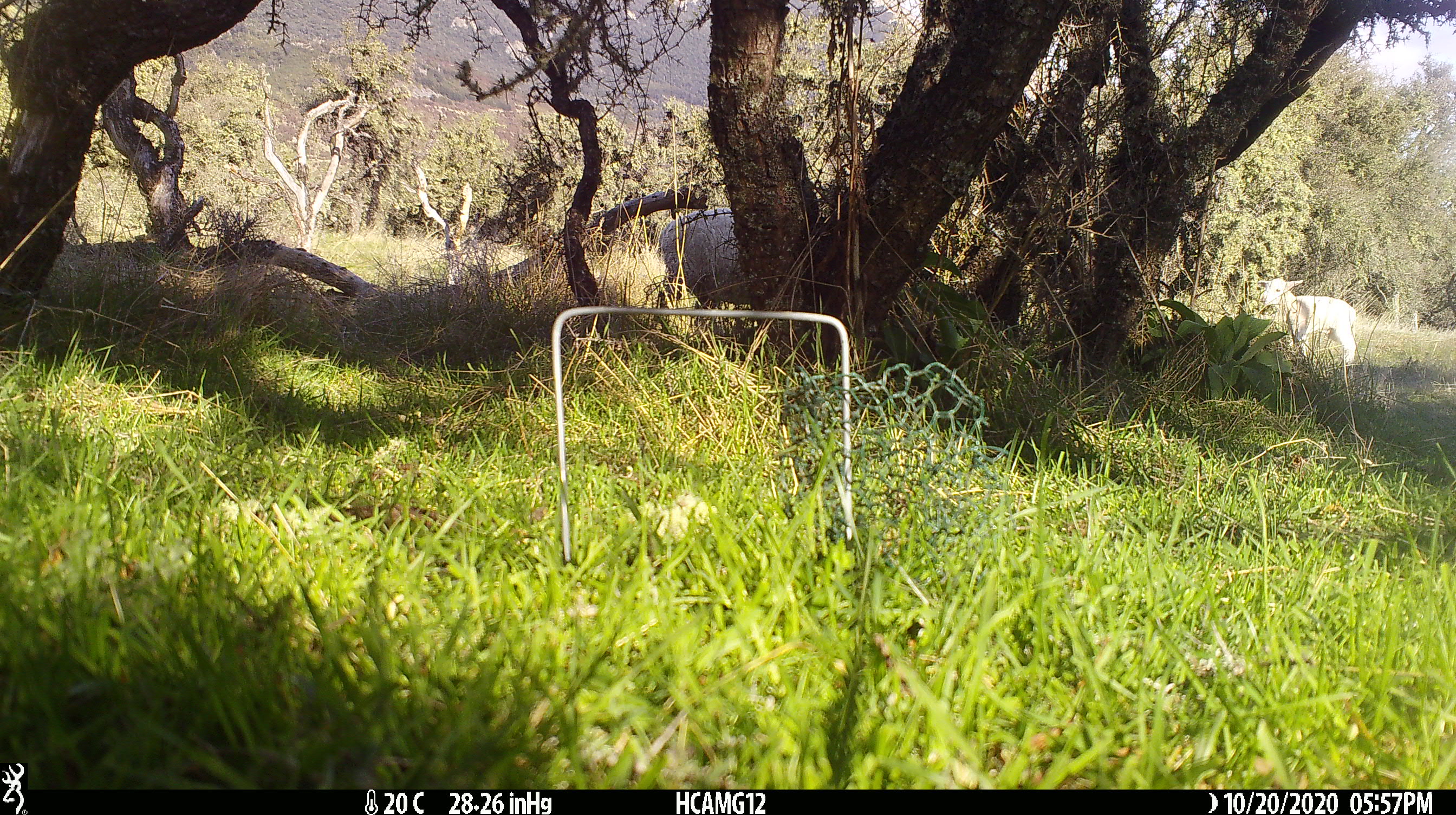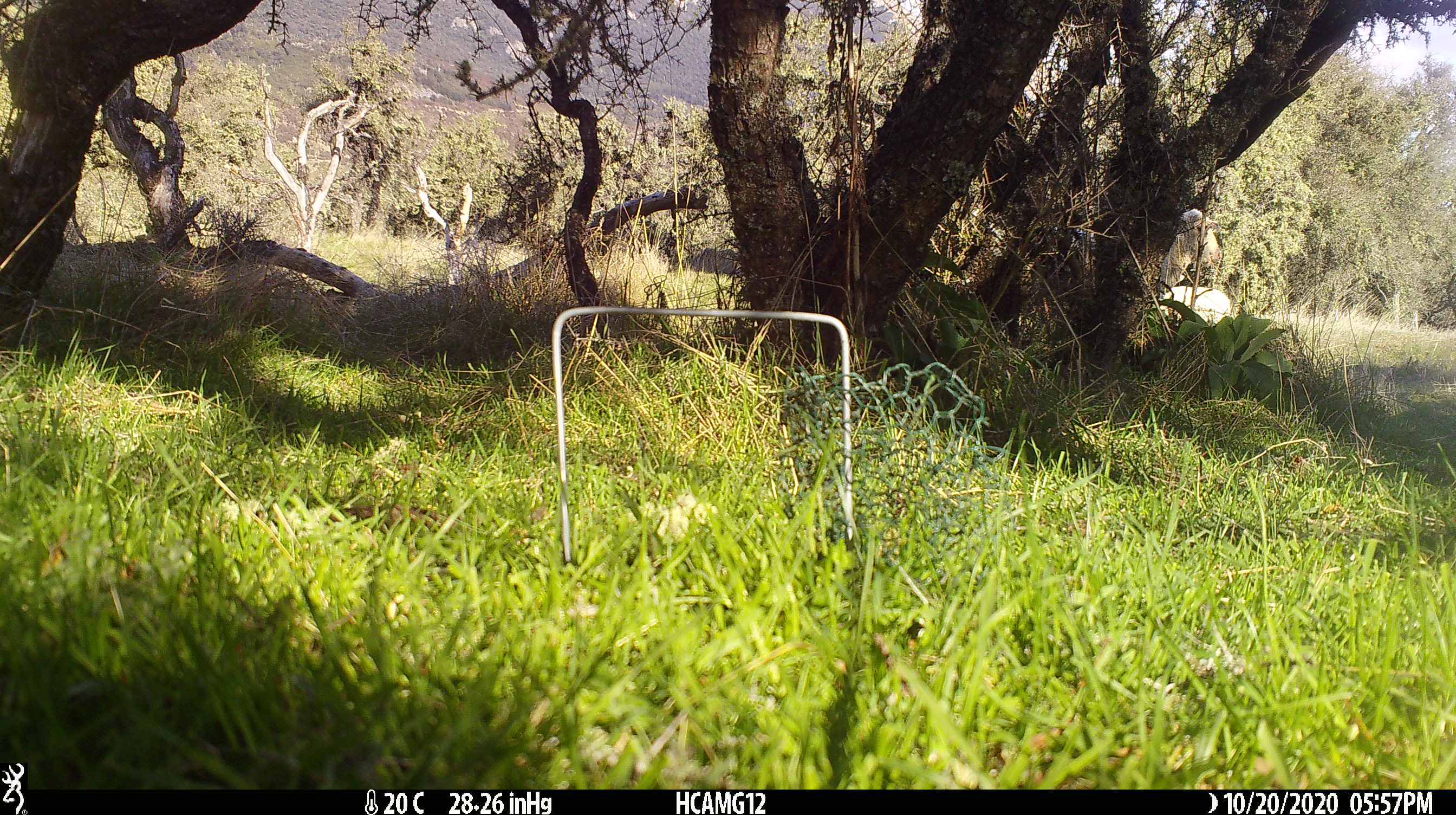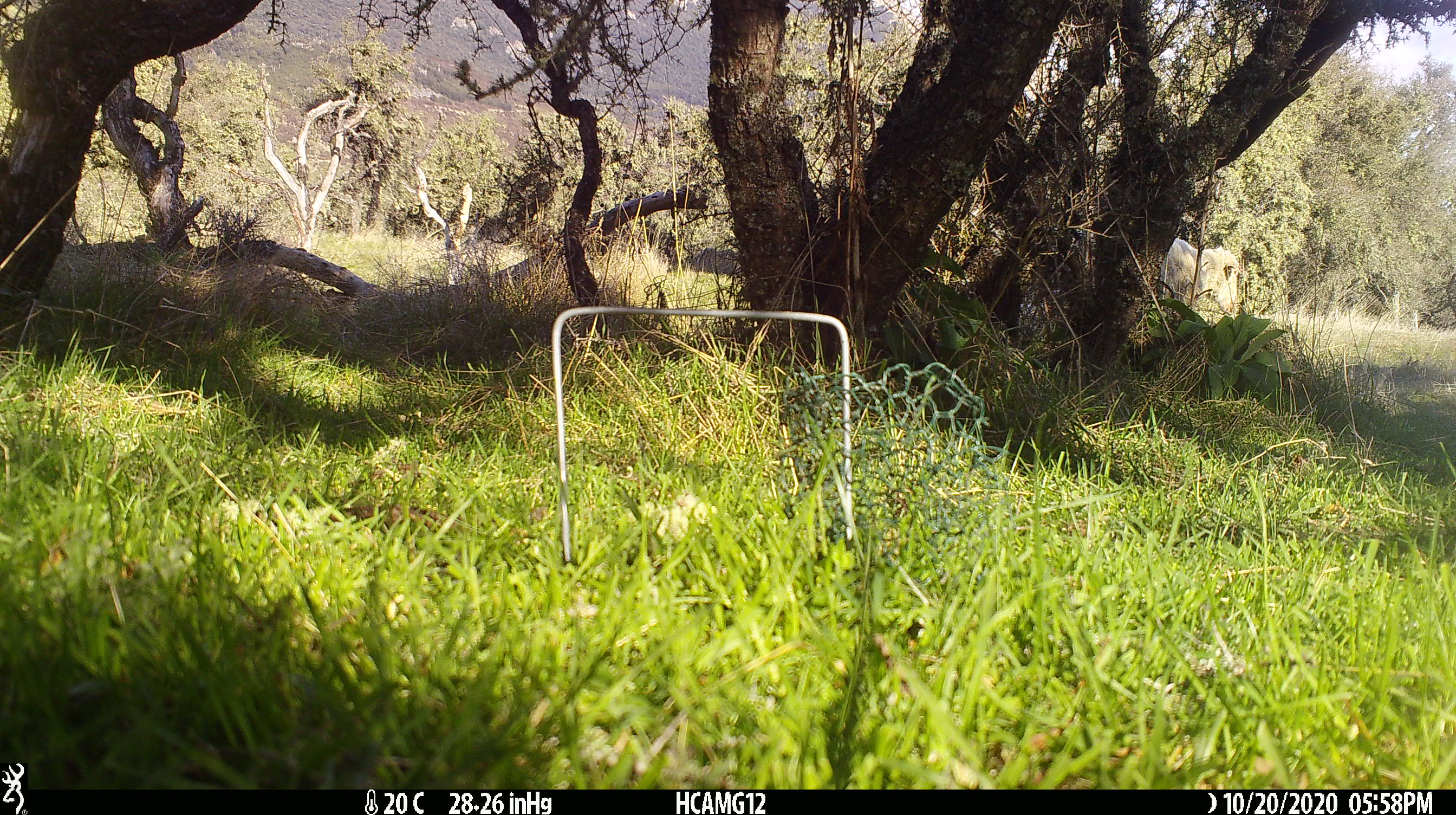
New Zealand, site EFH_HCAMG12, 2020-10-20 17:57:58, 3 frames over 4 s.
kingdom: Animalia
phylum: Chordata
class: Mammalia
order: Artiodactyla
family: Bovidae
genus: Ovis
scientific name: Ovis aries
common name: domestic sheep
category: sheep